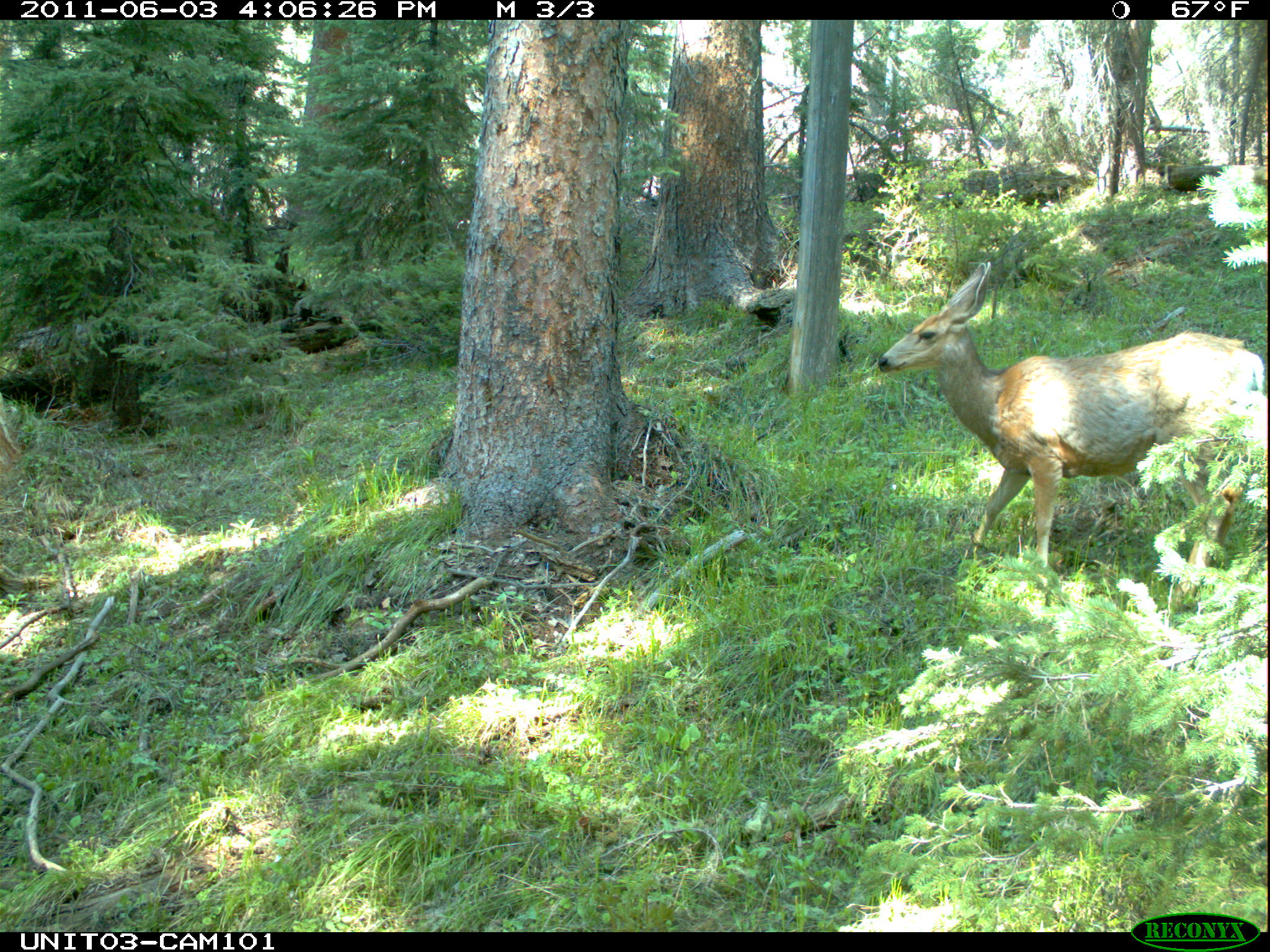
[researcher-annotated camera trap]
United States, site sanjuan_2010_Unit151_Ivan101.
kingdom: Animalia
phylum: Chordata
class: Mammalia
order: Artiodactyla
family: Cervidae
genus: Odocoileus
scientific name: Odocoileus hemionus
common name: mule deer